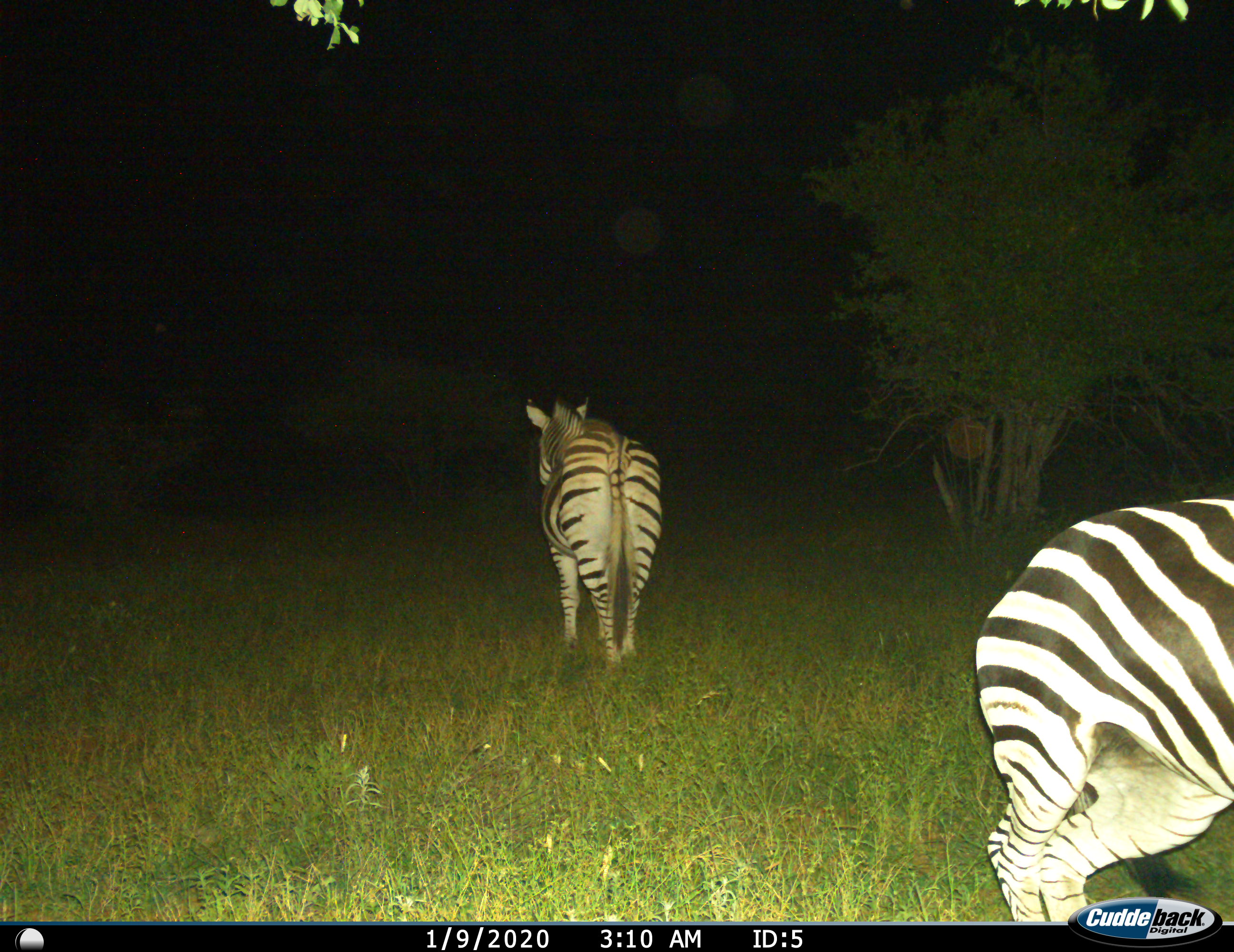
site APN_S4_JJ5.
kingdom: Animalia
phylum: Chordata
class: Mammalia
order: Perissodactyla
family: Equidae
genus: Equus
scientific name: Equus quagga burchellii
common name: burchell's zebra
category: zebraburchells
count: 2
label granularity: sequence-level